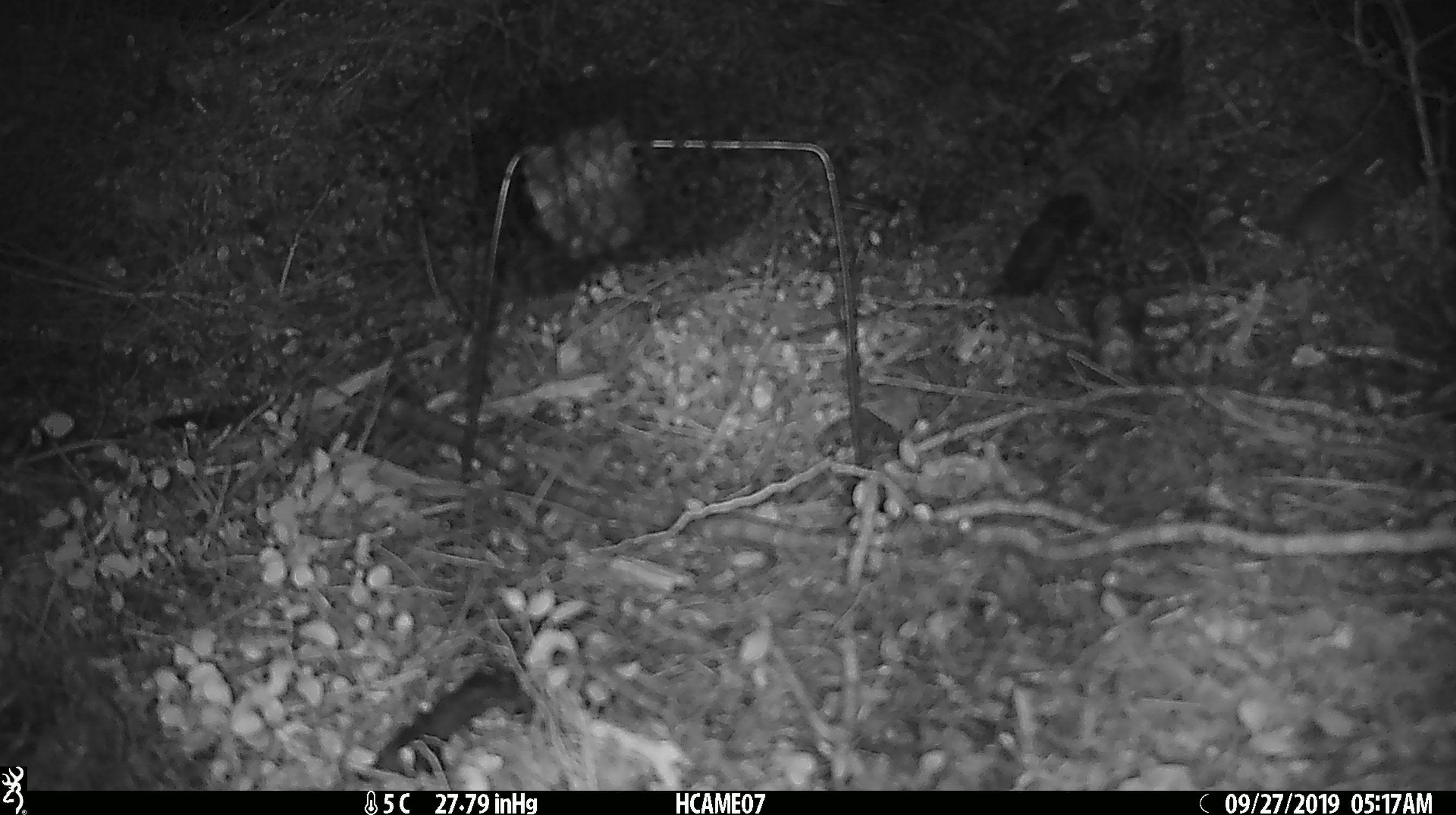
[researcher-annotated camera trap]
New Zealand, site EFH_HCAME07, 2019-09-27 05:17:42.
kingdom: Animalia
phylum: Chordata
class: Mammalia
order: Rodentia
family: Muridae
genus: Mus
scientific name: Mus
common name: mouse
Mouse (Mus).